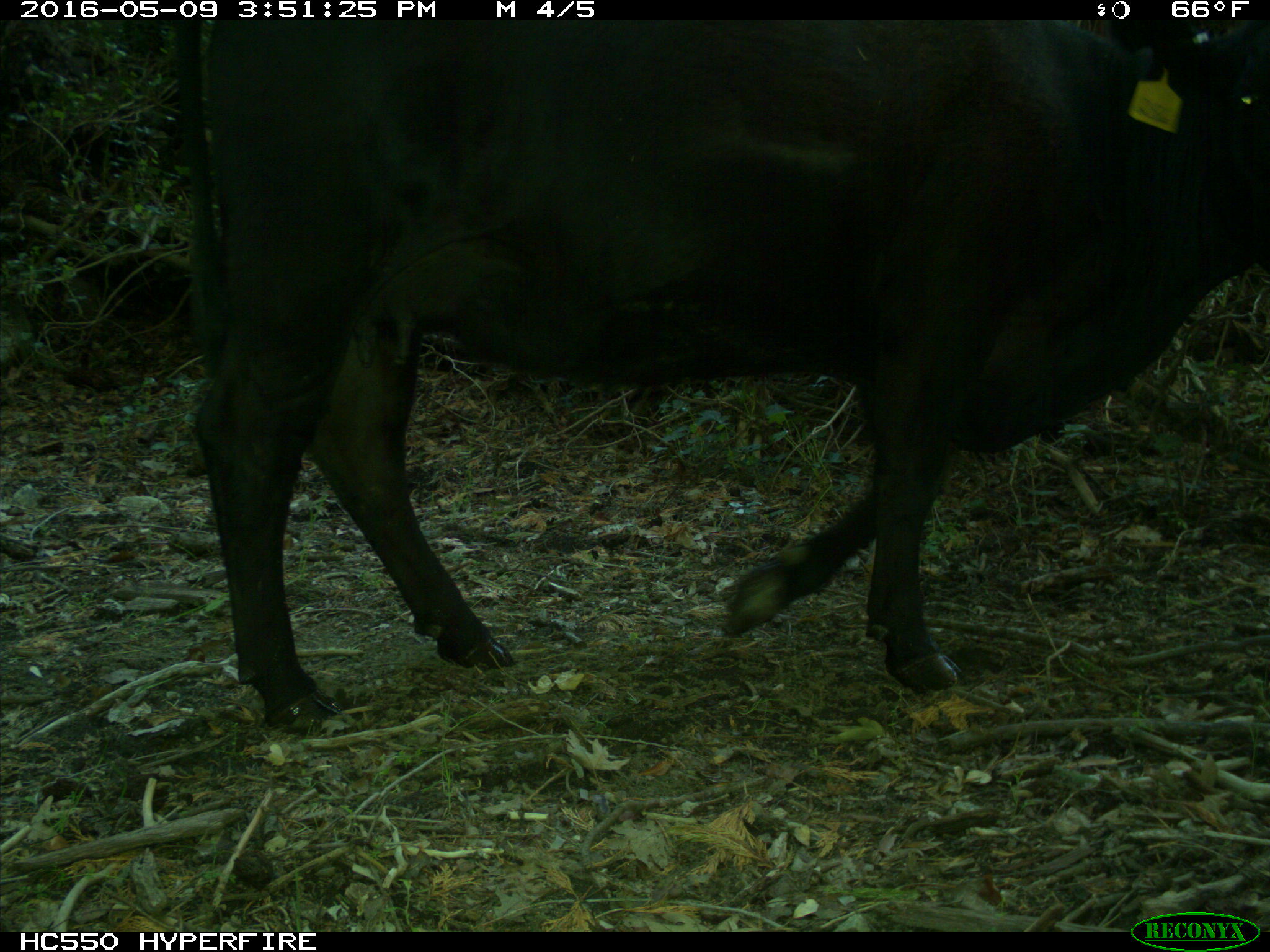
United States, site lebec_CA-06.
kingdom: Animalia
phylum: Chordata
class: Mammalia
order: Artiodactyla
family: Bovidae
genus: Bos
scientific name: Bos taurus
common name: domestic cow